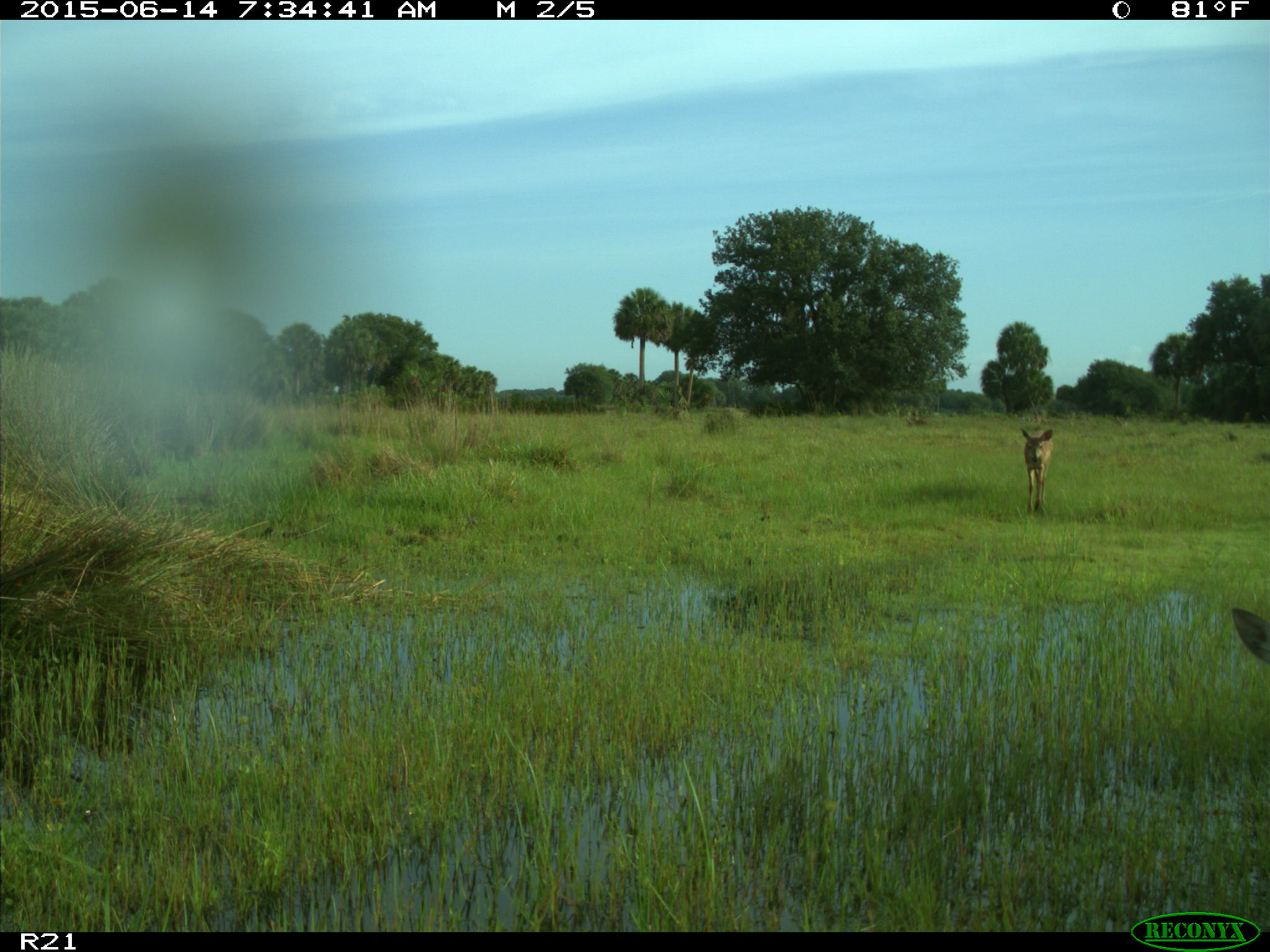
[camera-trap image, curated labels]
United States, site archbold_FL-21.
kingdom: Animalia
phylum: Chordata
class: Mammalia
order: Artiodactyla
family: Cervidae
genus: Odocoileus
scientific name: Odocoileus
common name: deer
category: unidentified deer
Unidentified deer (deer) (Odocoileus).